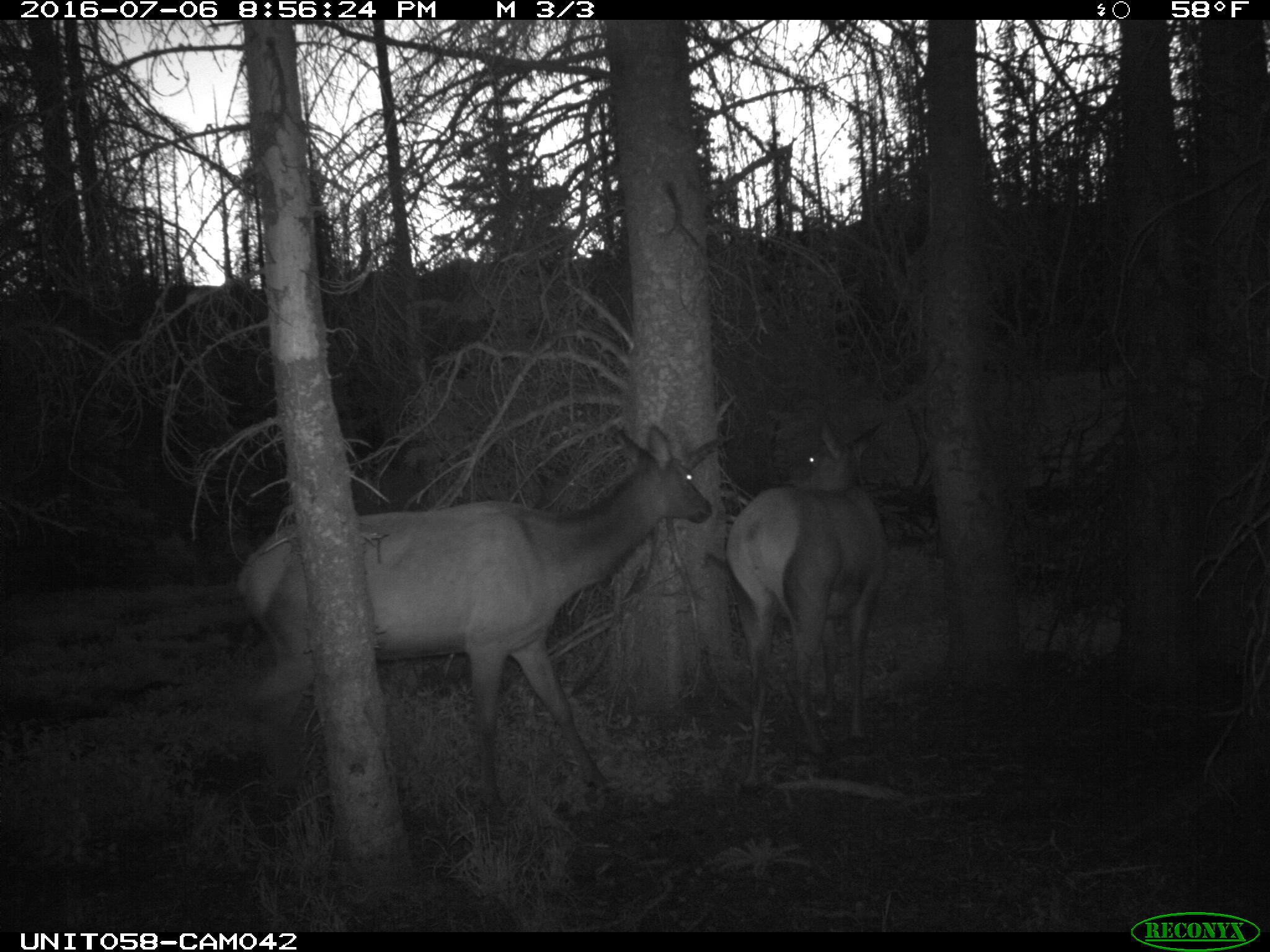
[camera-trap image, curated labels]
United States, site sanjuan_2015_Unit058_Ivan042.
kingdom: Animalia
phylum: Chordata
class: Mammalia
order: Artiodactyla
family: Cervidae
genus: Cervus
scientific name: Cervus elaphus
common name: red deer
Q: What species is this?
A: Cervus elaphus (red deer).